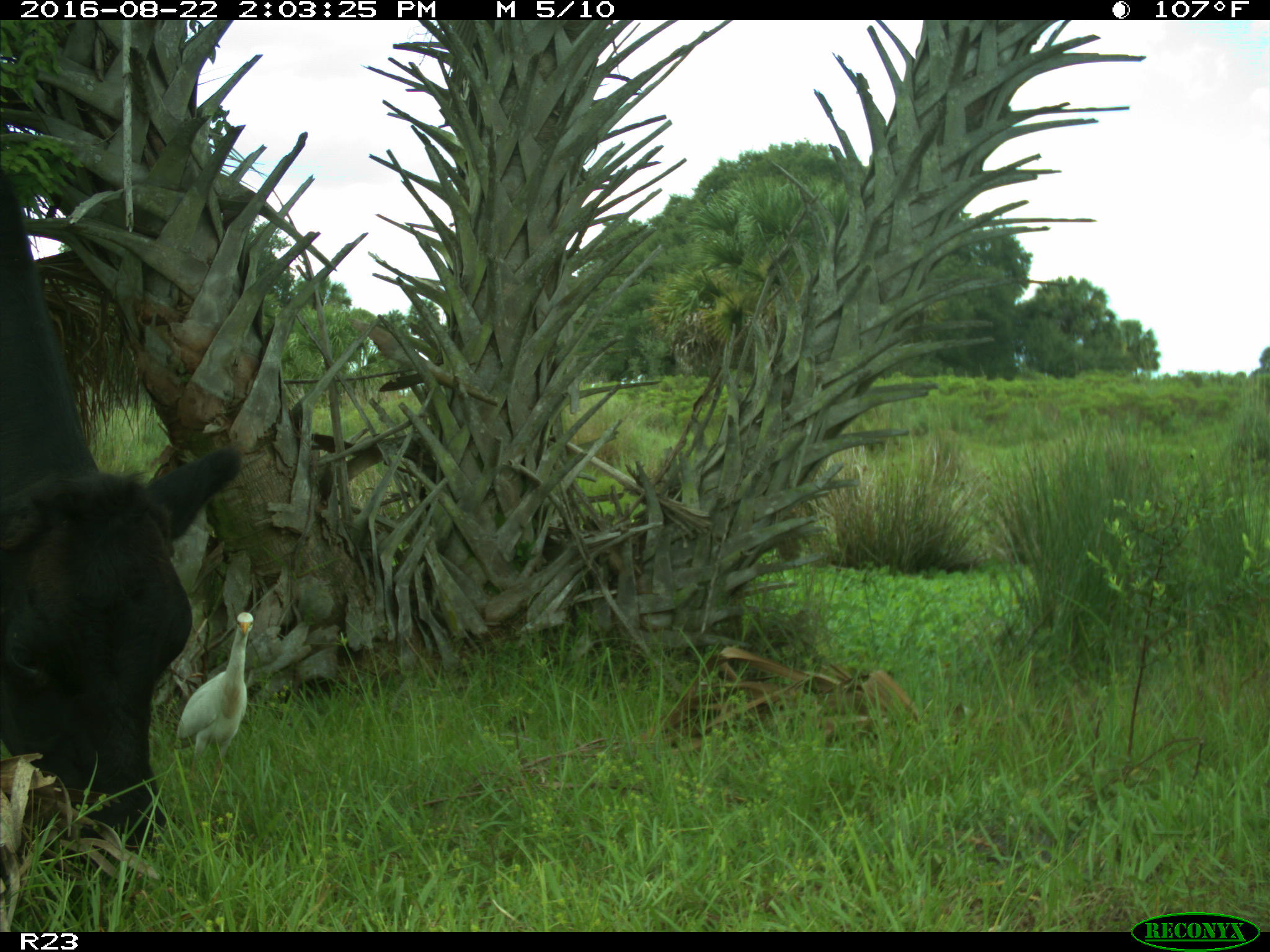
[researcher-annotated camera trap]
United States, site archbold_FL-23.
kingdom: Animalia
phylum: Chordata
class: Mammalia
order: Artiodactyla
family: Bovidae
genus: Bos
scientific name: Bos taurus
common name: domestic cow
Bos taurus (domestic cow).